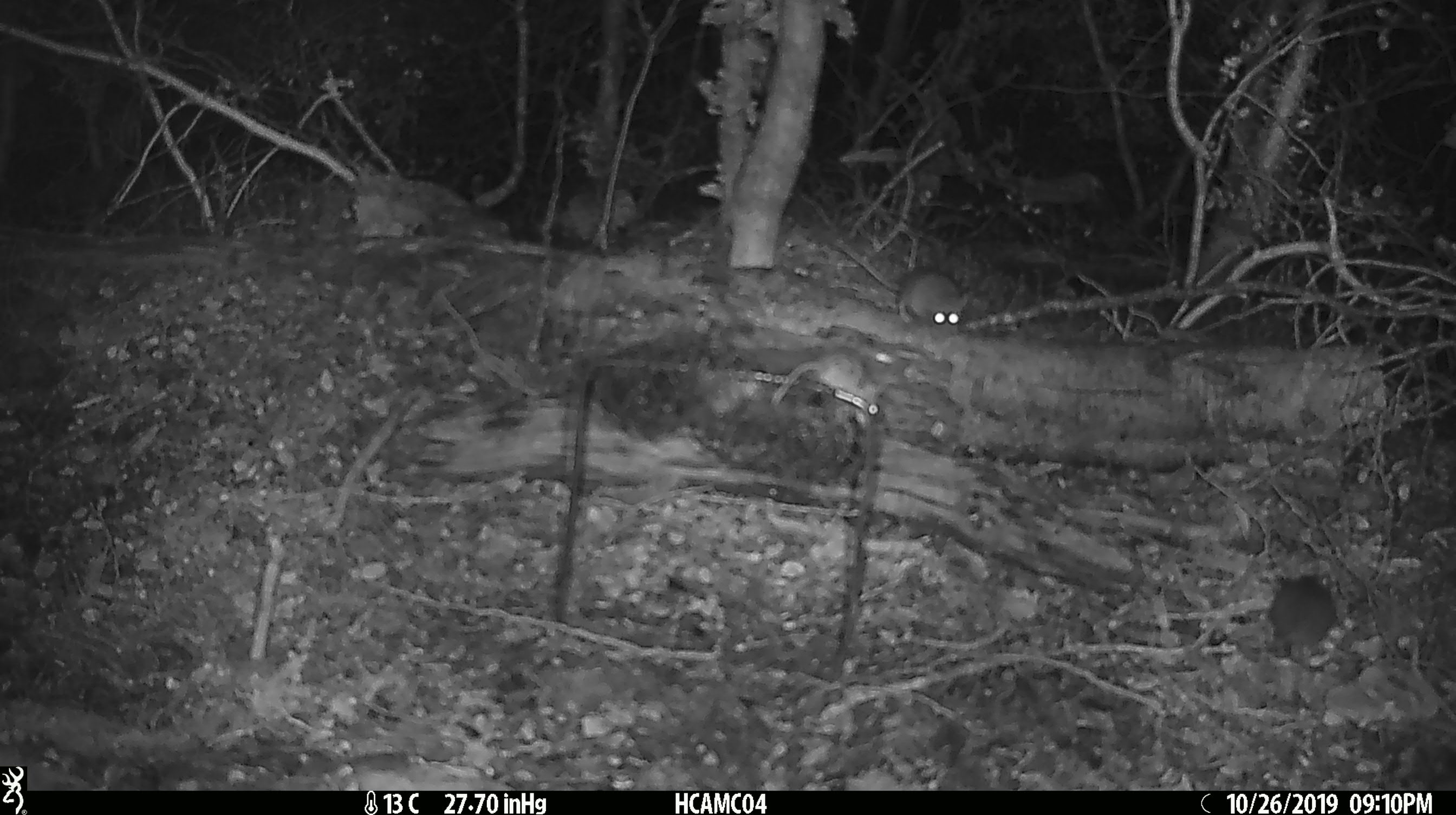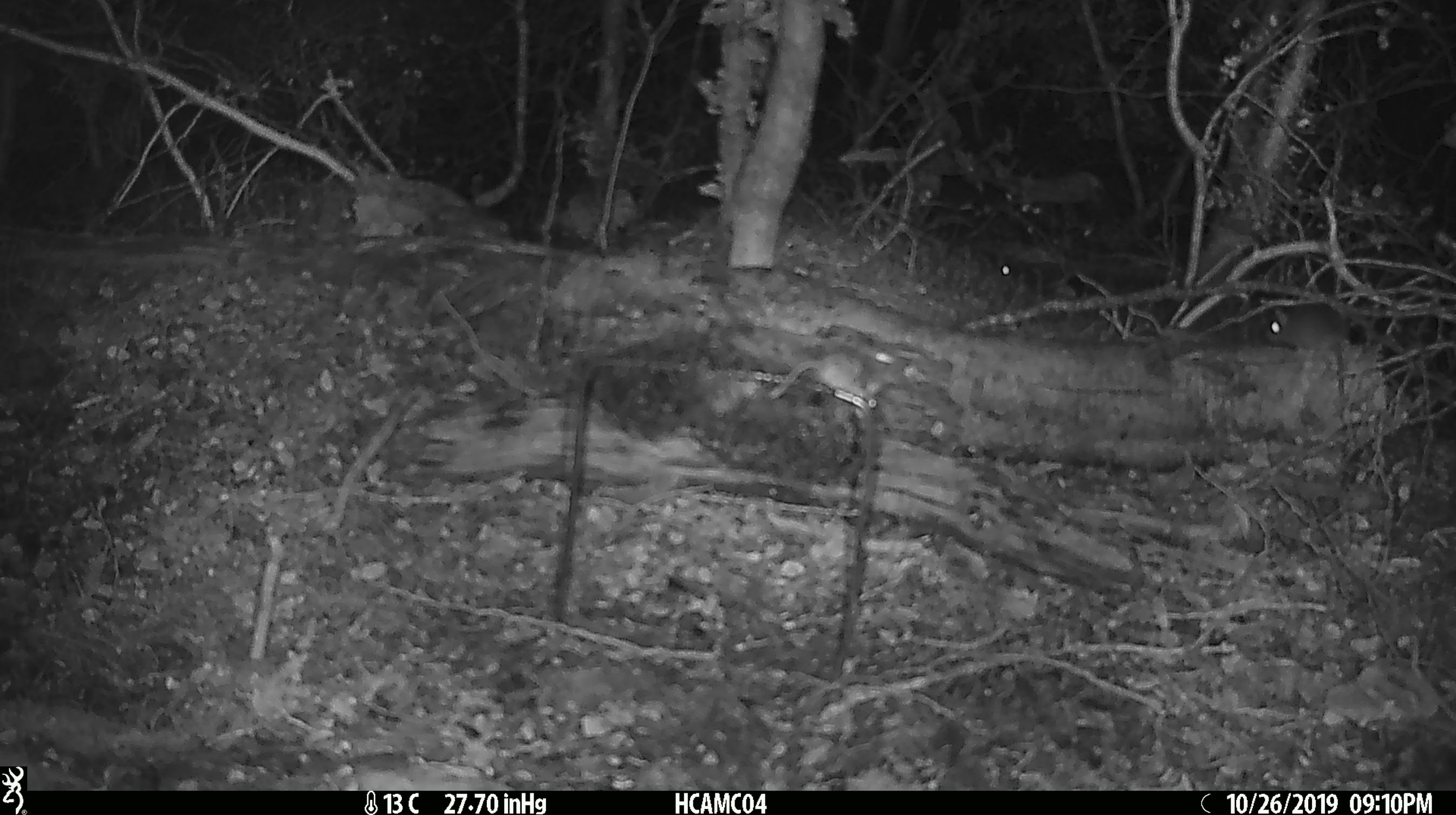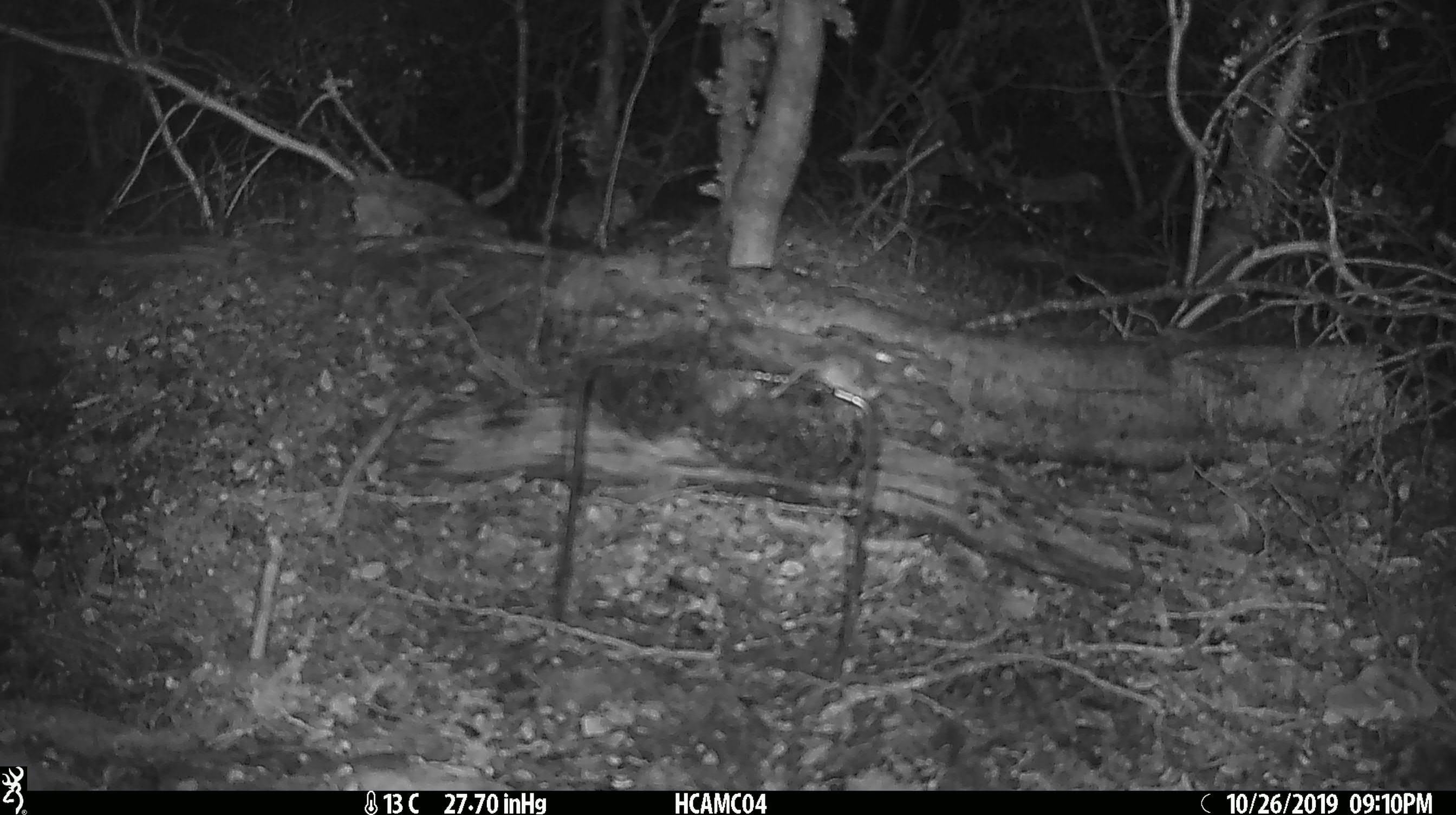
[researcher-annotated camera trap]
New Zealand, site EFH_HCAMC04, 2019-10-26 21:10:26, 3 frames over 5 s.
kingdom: Animalia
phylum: Chordata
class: Mammalia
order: Rodentia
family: Muridae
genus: Mus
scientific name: Mus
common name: mouse